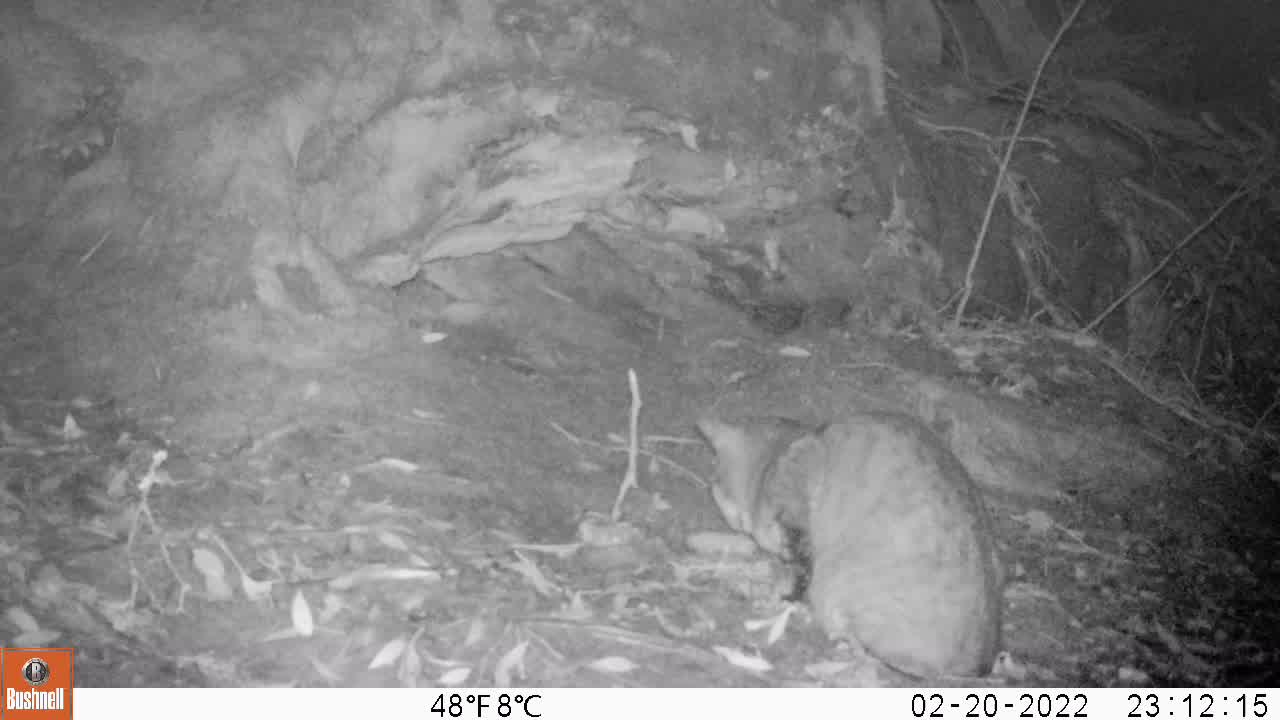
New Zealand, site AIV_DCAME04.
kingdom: Animalia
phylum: Chordata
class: Mammalia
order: Carnivora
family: Felidae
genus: Felis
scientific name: Felis catus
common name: domestic cat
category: cat